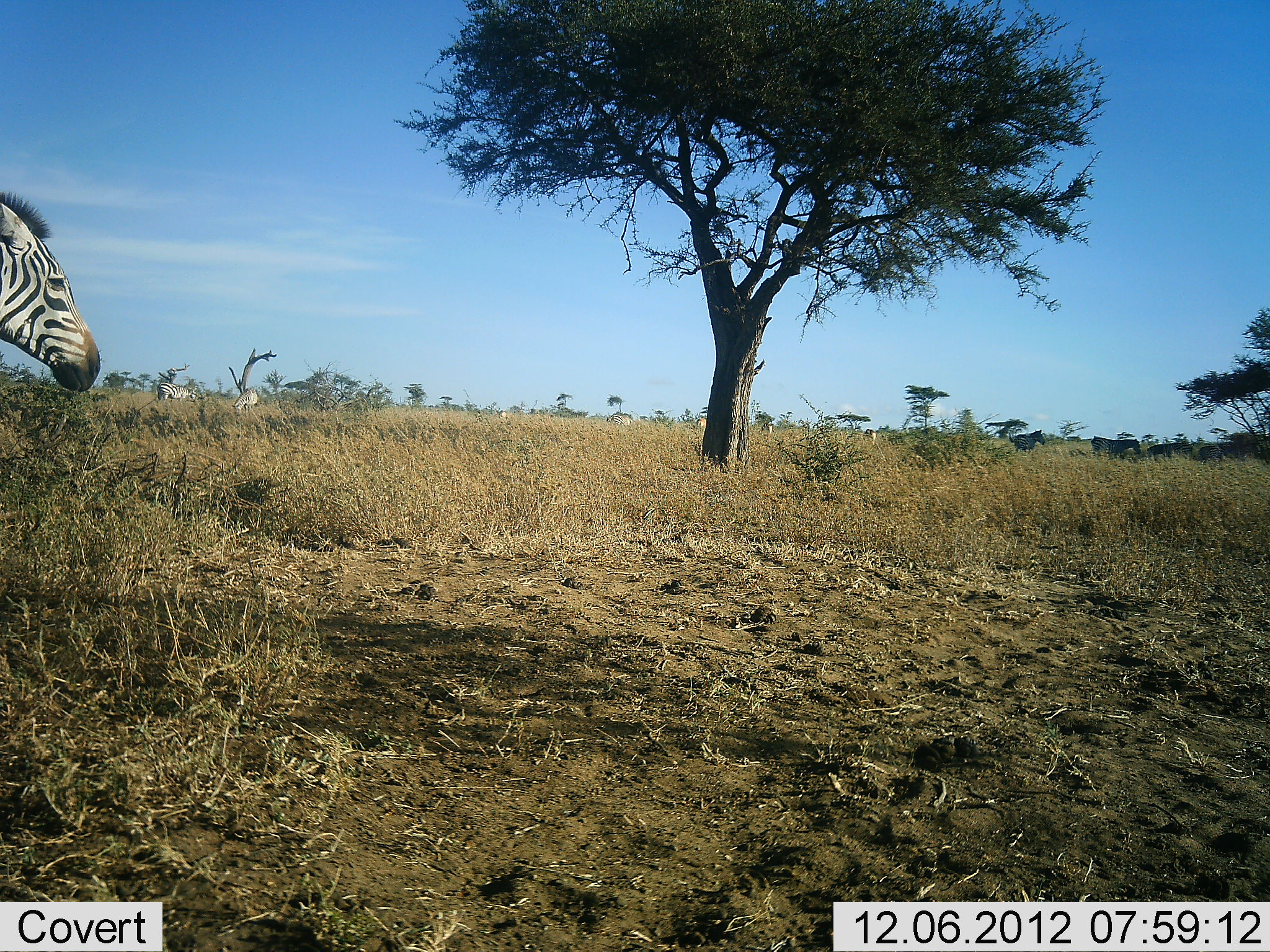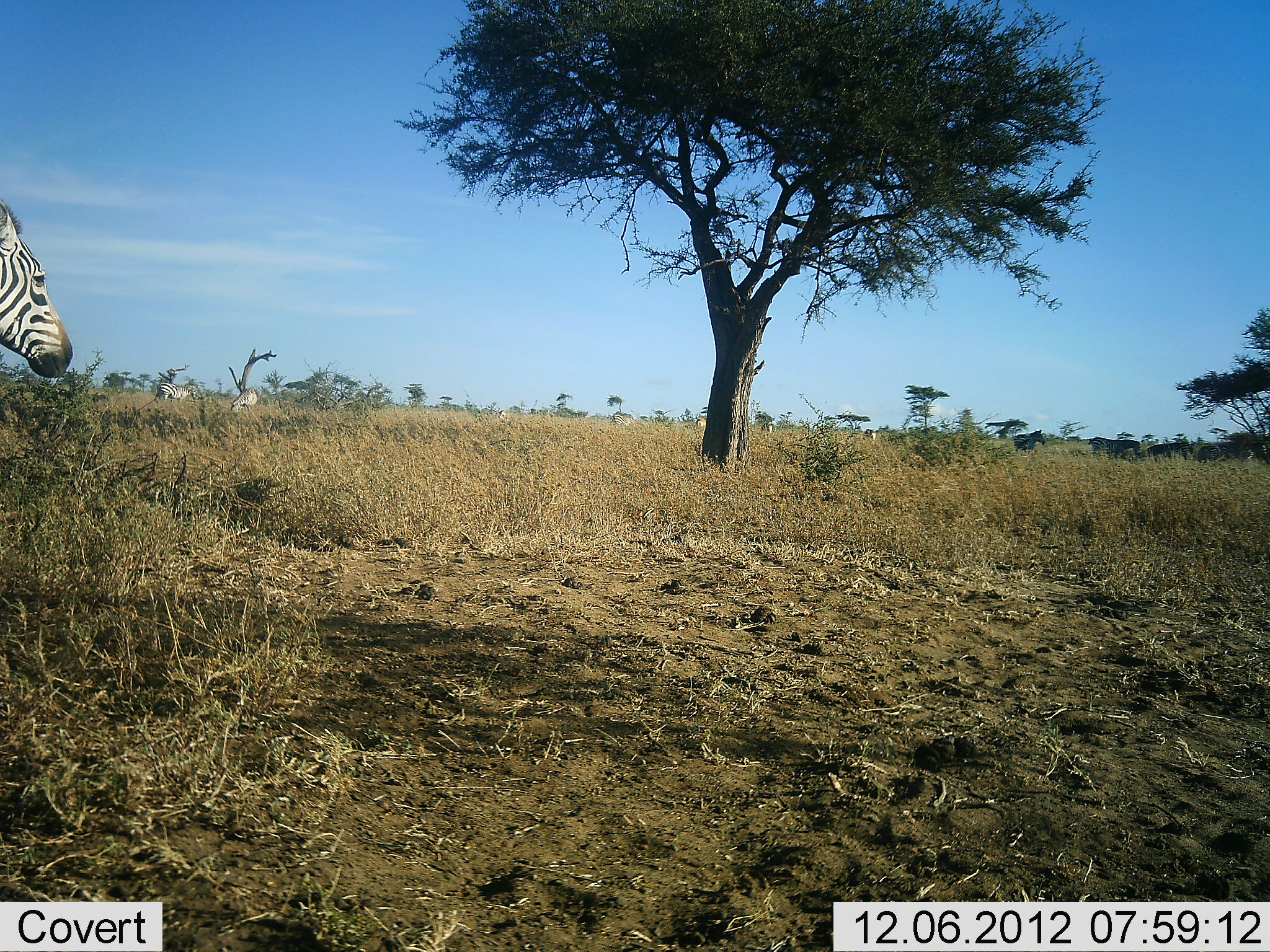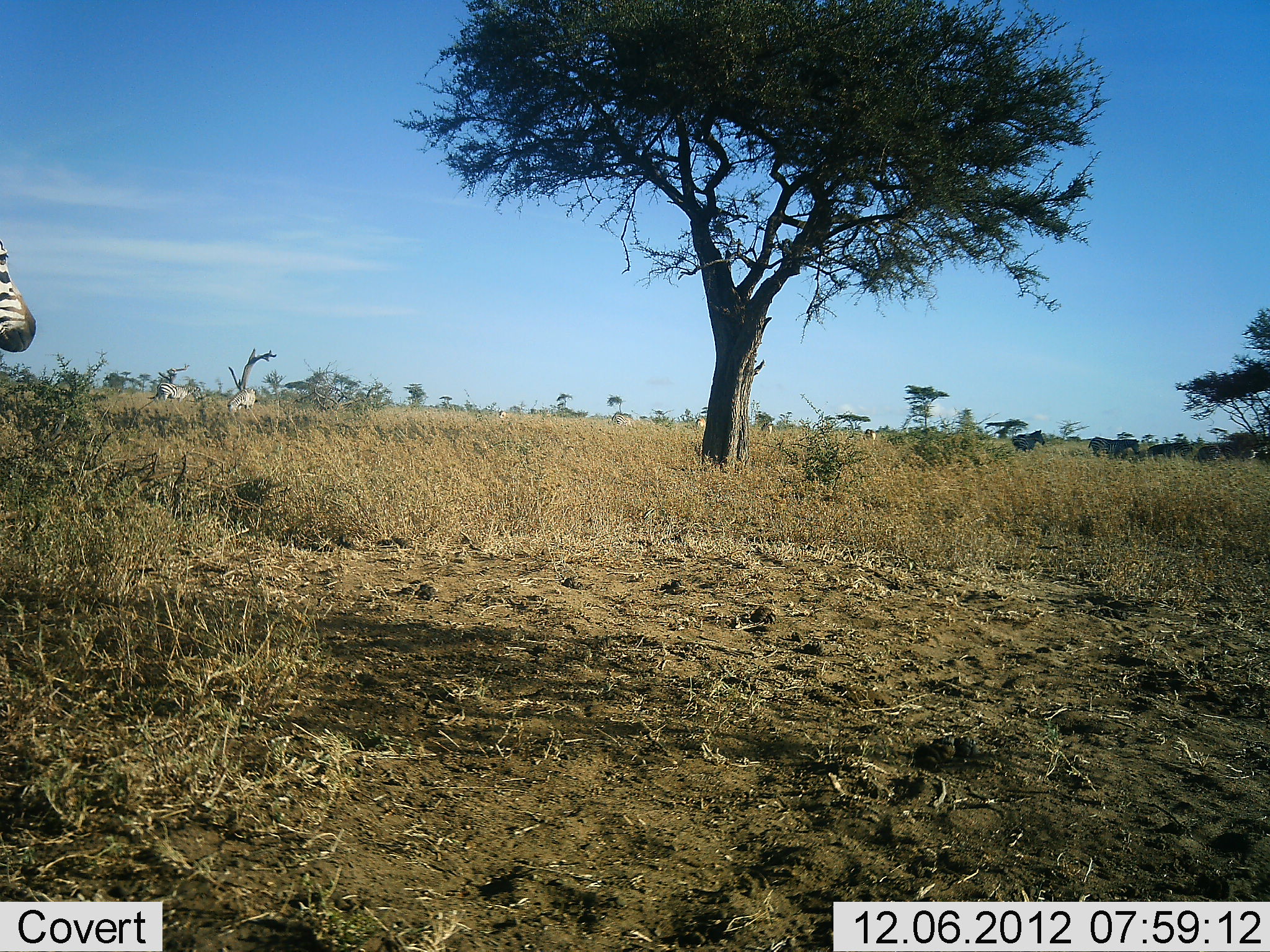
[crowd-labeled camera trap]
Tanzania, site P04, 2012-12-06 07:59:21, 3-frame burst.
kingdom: Animalia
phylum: Chordata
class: Mammalia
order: Perissodactyla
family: Equidae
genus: Equus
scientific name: Equus quagga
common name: plains zebra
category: zebra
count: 4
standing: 55%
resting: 0%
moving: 82%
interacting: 9%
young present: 0%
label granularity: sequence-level